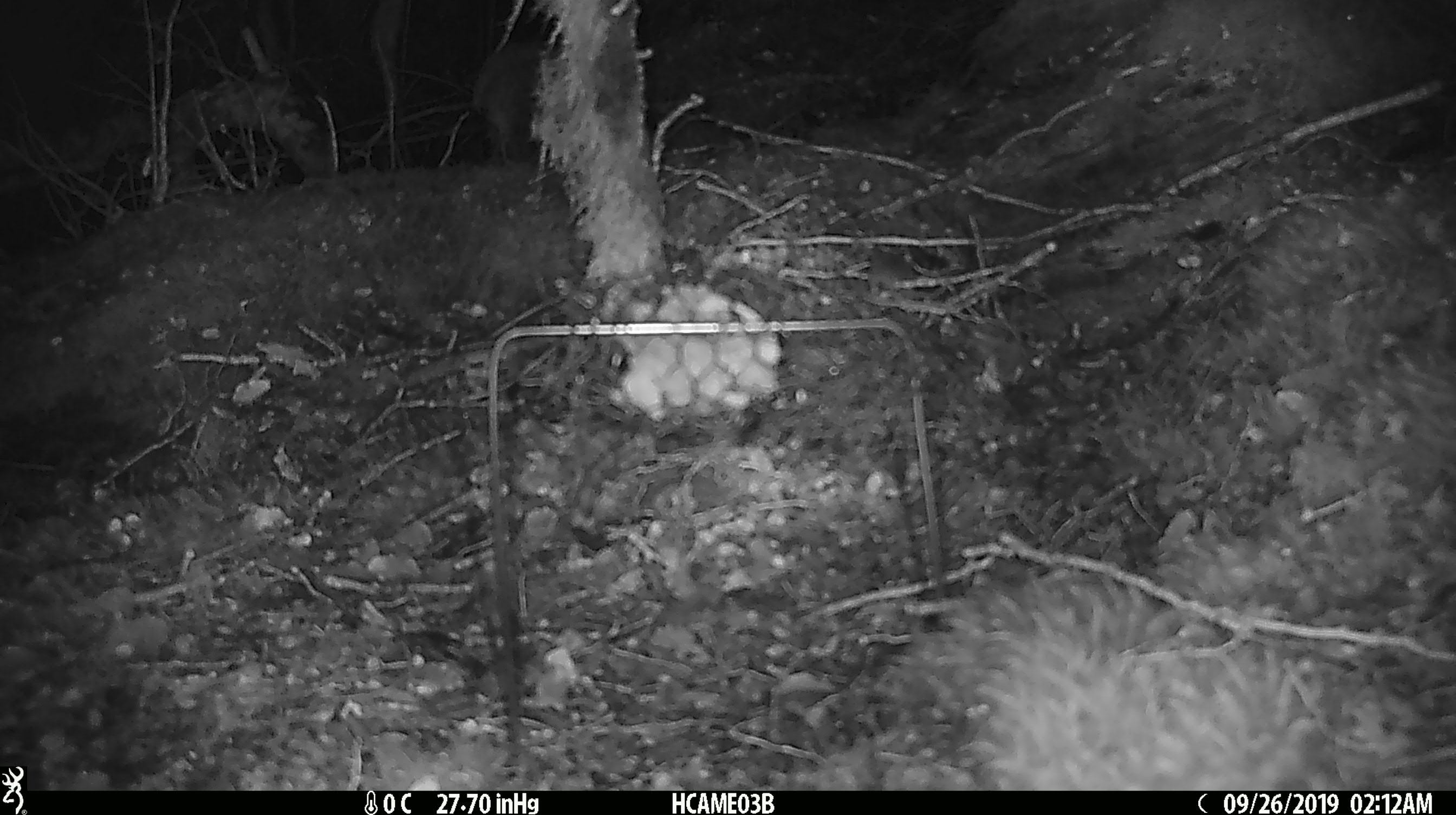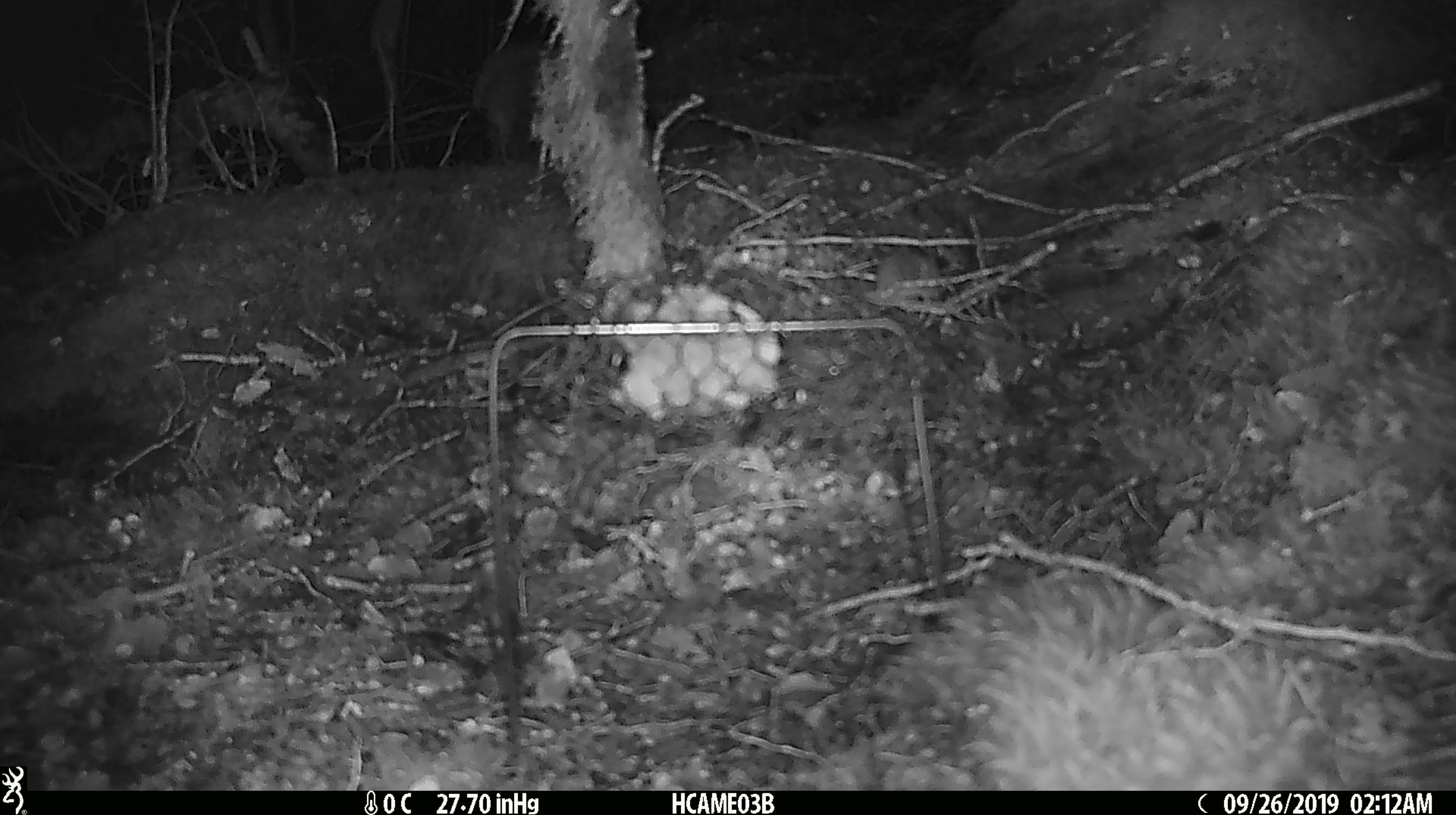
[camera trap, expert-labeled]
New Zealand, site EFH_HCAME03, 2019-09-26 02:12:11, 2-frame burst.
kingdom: Animalia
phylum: Chordata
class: Mammalia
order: Rodentia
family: Muridae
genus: Mus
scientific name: Mus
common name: mouse